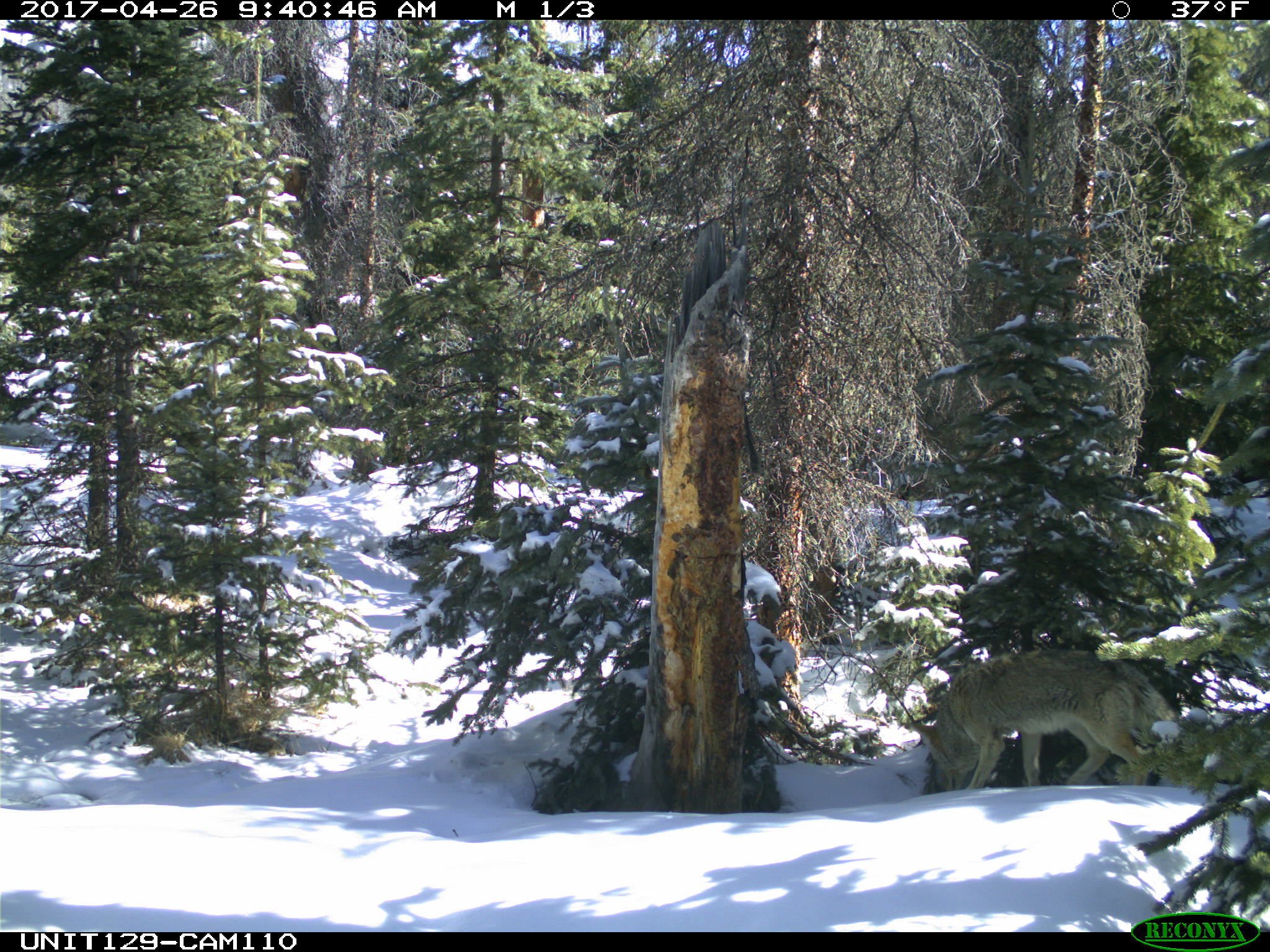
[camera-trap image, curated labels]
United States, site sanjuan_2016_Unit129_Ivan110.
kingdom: Animalia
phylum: Chordata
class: Mammalia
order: Carnivora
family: Canidae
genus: Canis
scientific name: Canis latrans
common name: coyote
Canis latrans (coyote).